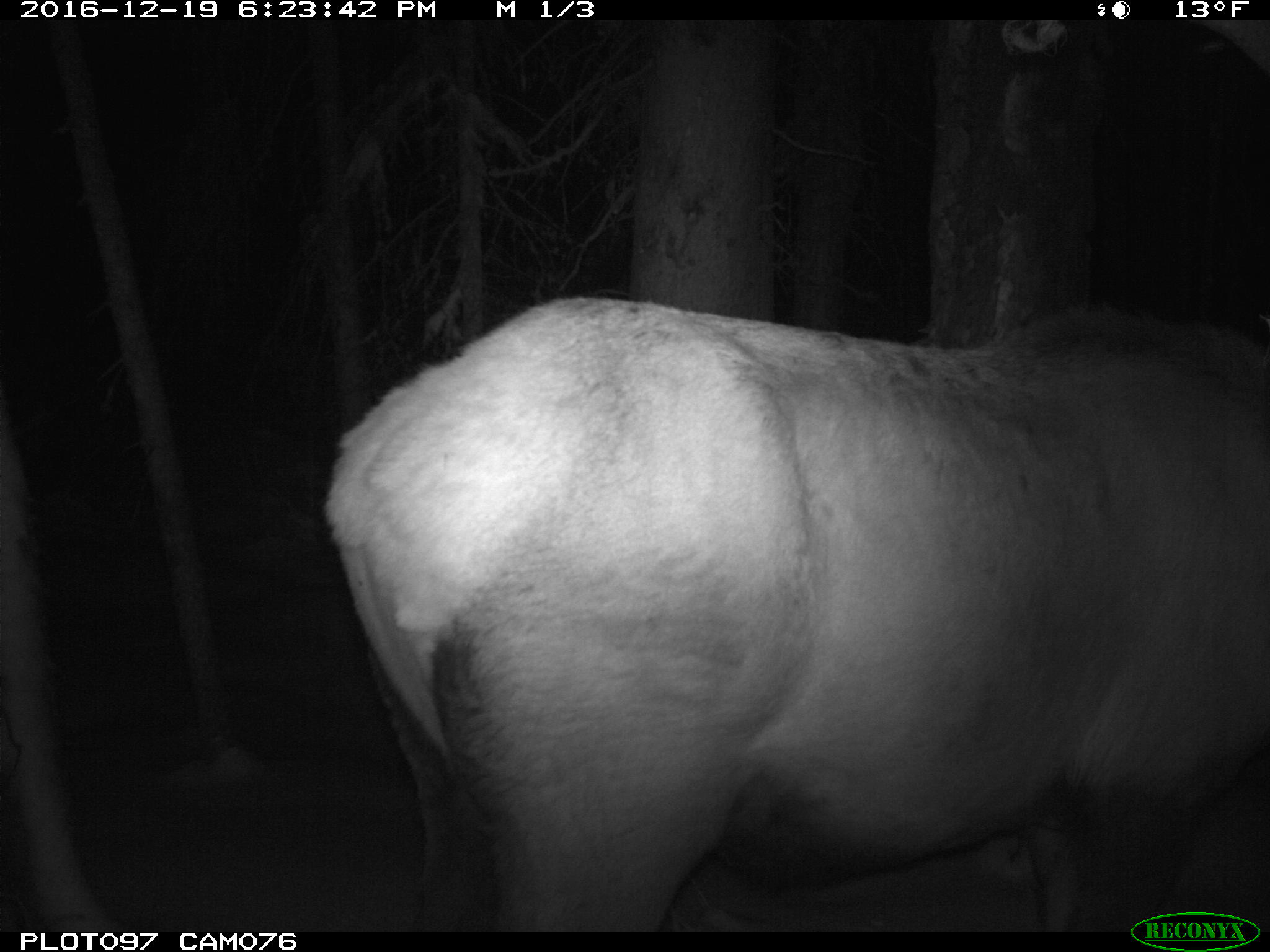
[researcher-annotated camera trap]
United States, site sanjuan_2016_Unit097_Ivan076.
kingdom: Animalia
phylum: Chordata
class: Mammalia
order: Artiodactyla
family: Cervidae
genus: Cervus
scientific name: Cervus elaphus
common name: red deer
Cervus elaphus (red deer).